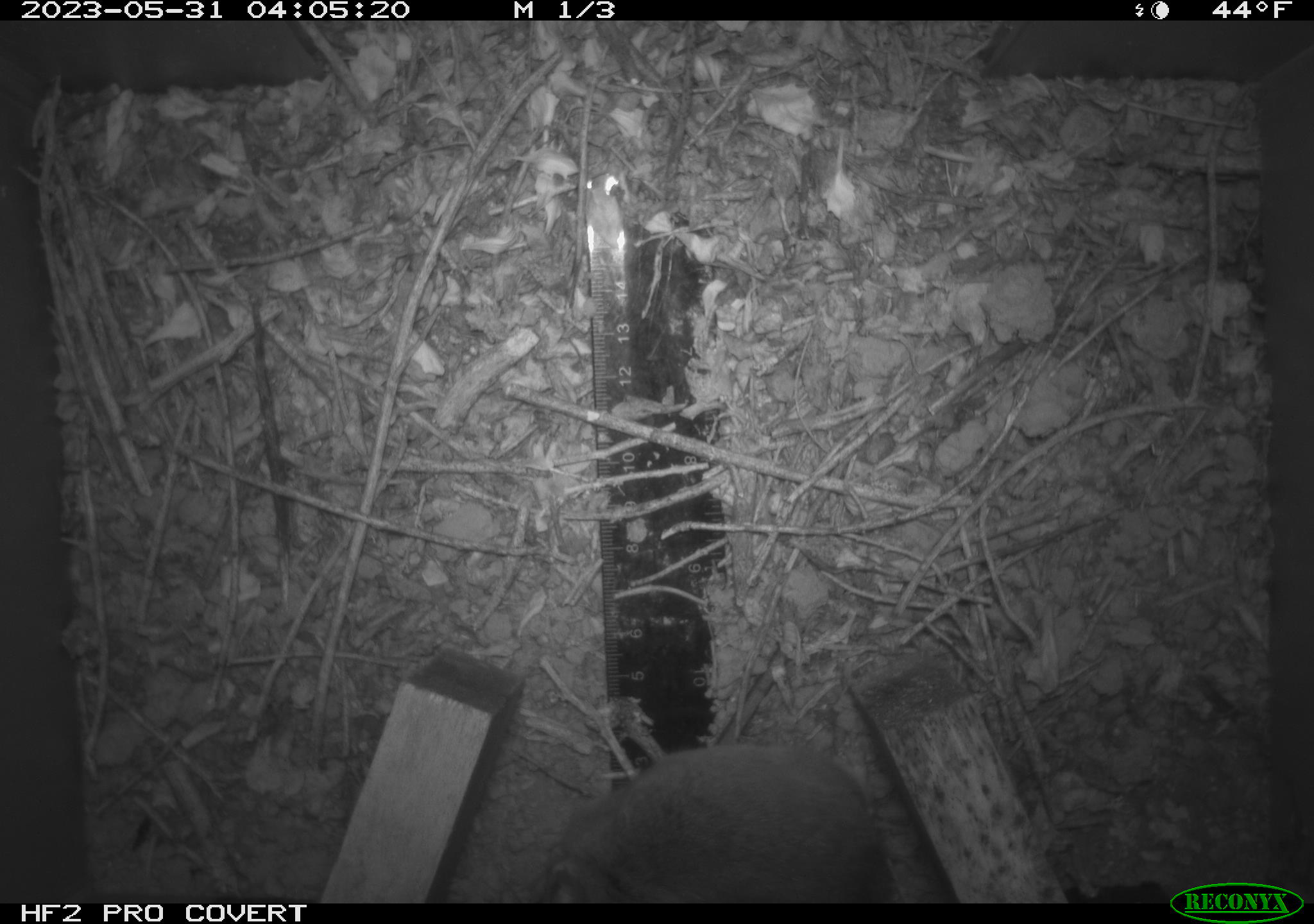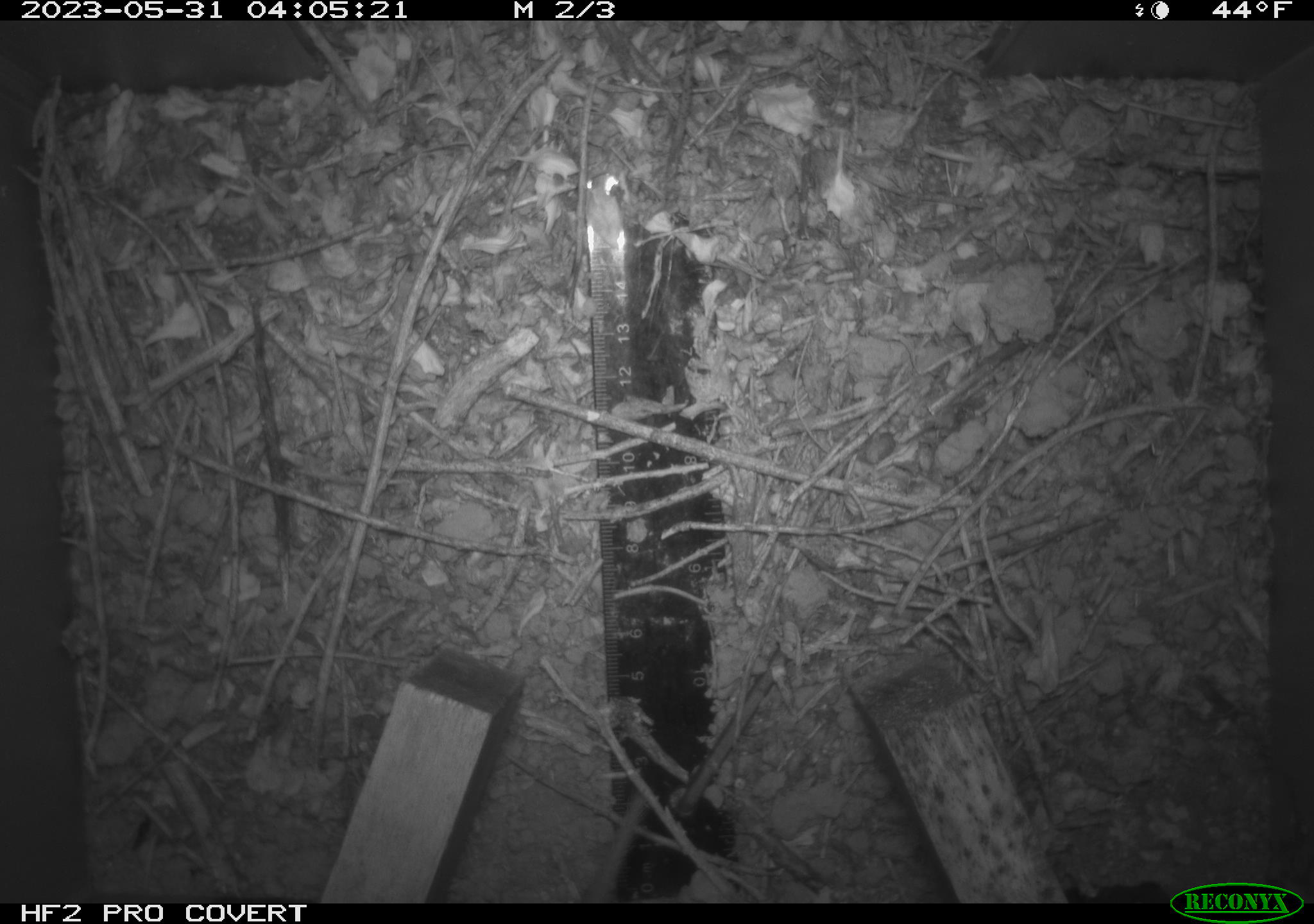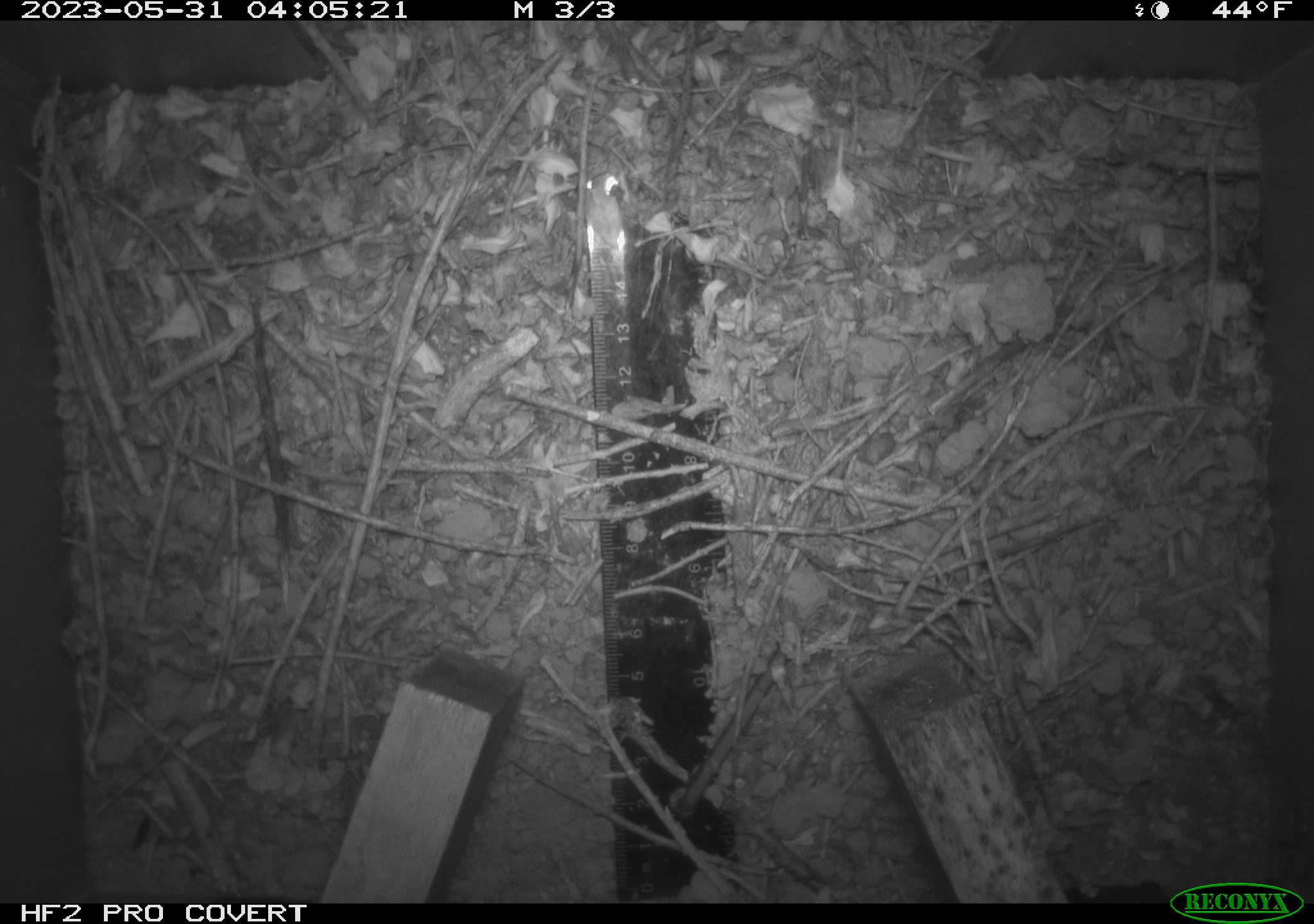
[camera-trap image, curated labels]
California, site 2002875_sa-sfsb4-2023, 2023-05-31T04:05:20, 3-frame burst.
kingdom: Animalia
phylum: Chordata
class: Mammalia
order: Rodentia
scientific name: Rodentia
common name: mouse species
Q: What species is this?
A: Mouse species (Rodentia).